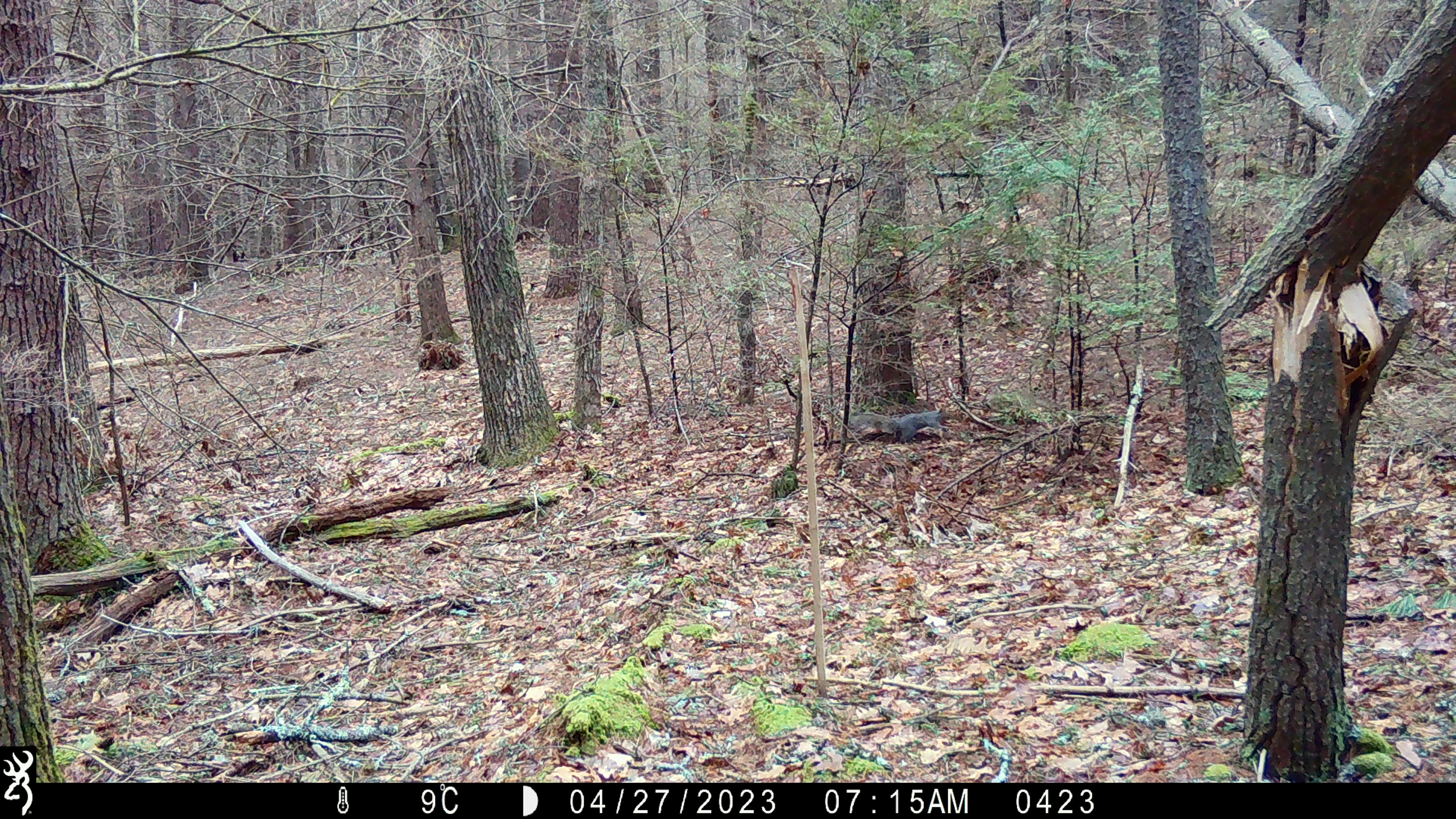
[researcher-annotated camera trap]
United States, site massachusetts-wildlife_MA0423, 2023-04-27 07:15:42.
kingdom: Animalia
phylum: Chordata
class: Mammalia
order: Rodentia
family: Sciuridae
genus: Sciurus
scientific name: Sciurus carolinensis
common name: gray squirrel